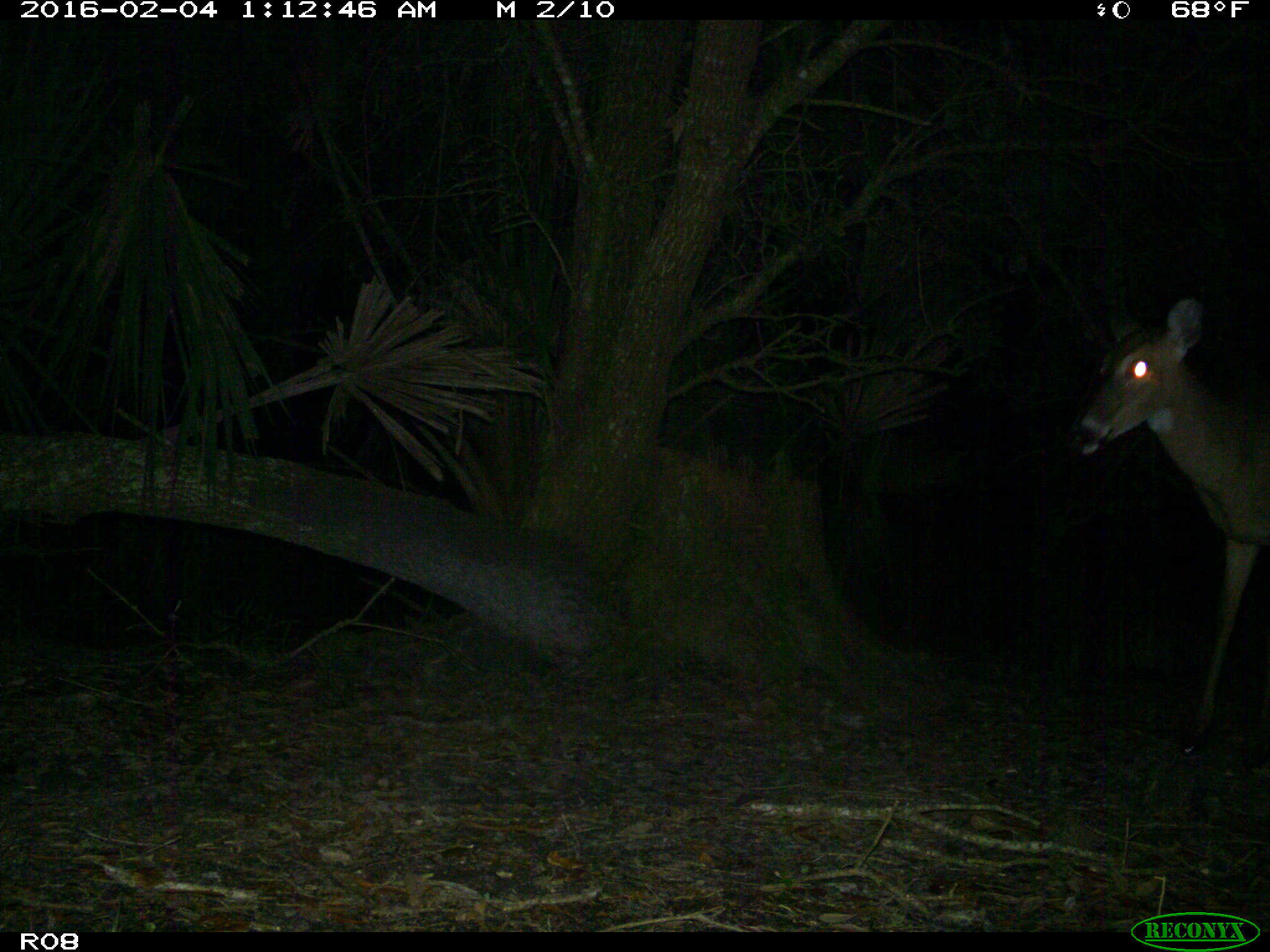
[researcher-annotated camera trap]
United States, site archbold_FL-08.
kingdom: Animalia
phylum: Chordata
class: Mammalia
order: Artiodactyla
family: Cervidae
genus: Odocoileus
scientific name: Odocoileus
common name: deer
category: unidentified deer